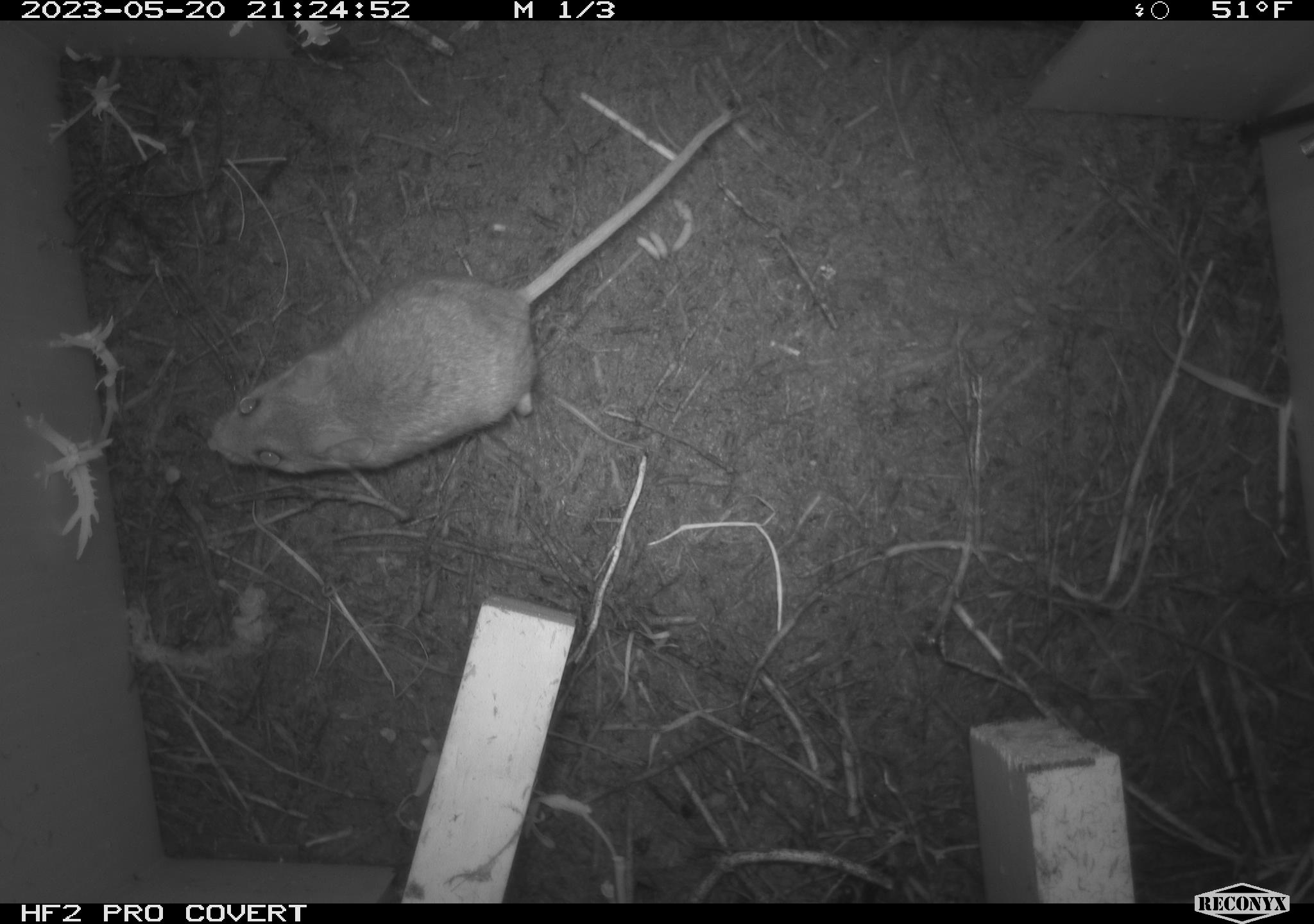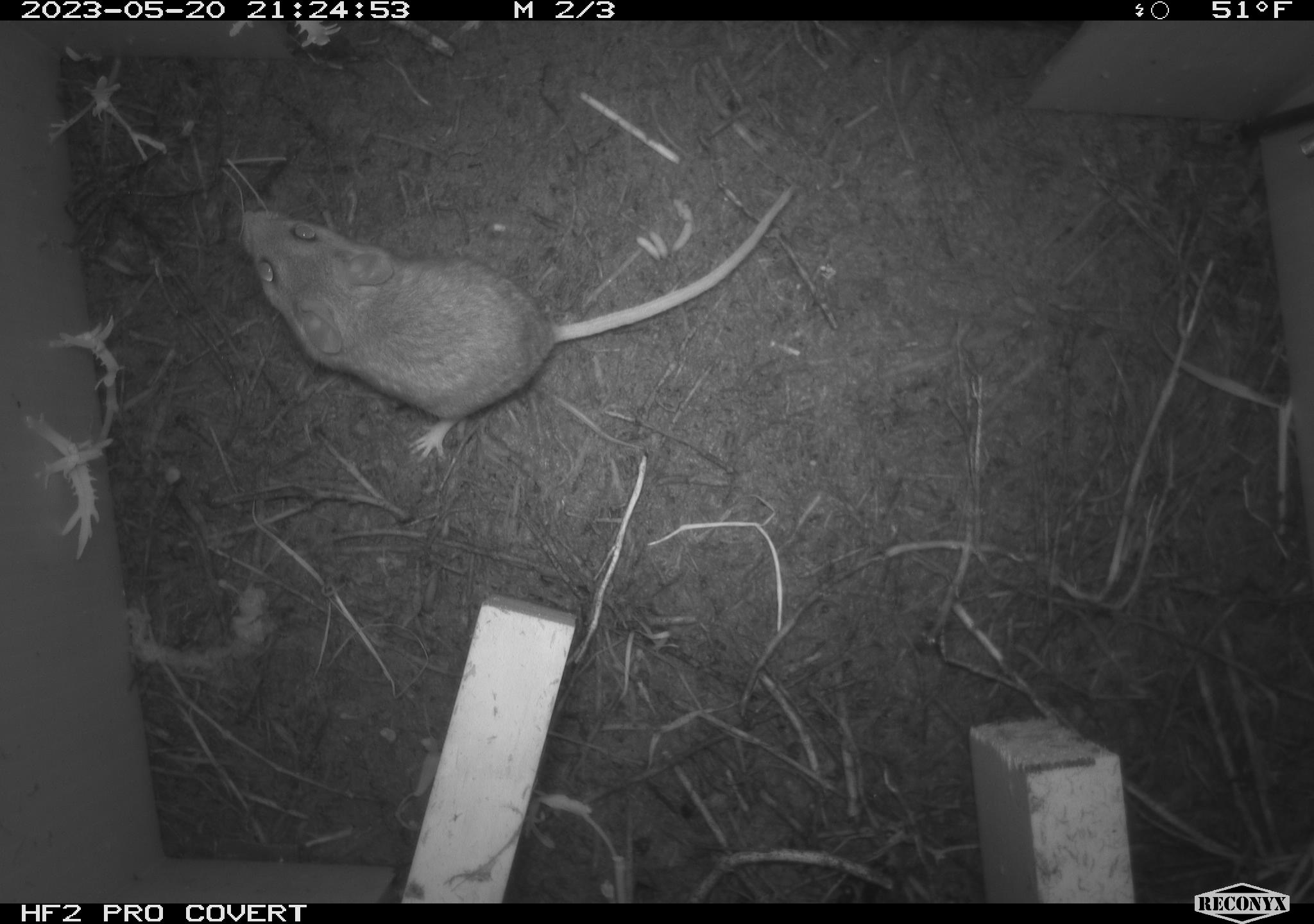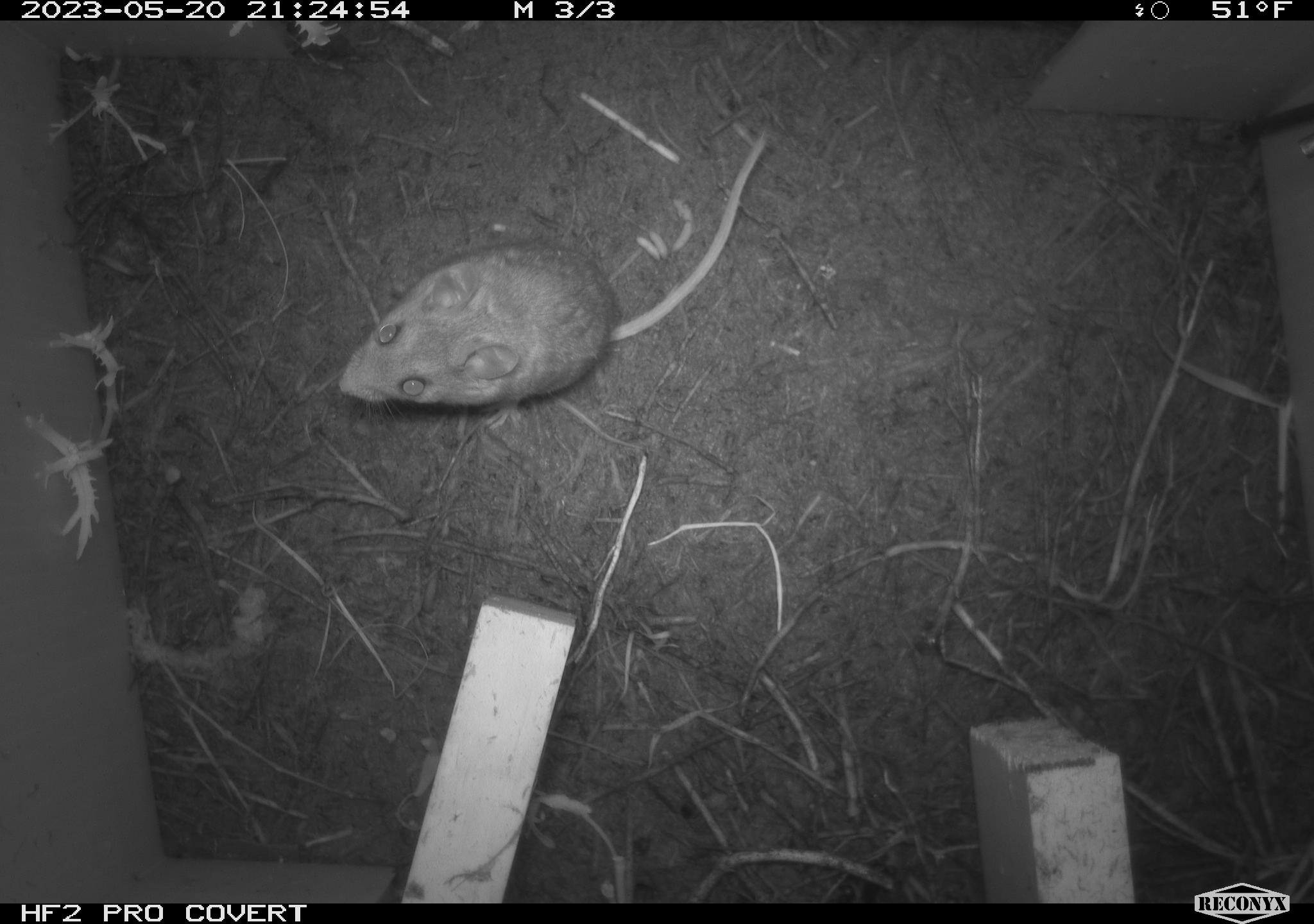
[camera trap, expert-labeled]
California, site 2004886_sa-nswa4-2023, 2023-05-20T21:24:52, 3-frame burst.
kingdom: Animalia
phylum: Chordata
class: Mammalia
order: Rodentia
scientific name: Rodentia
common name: mouse species